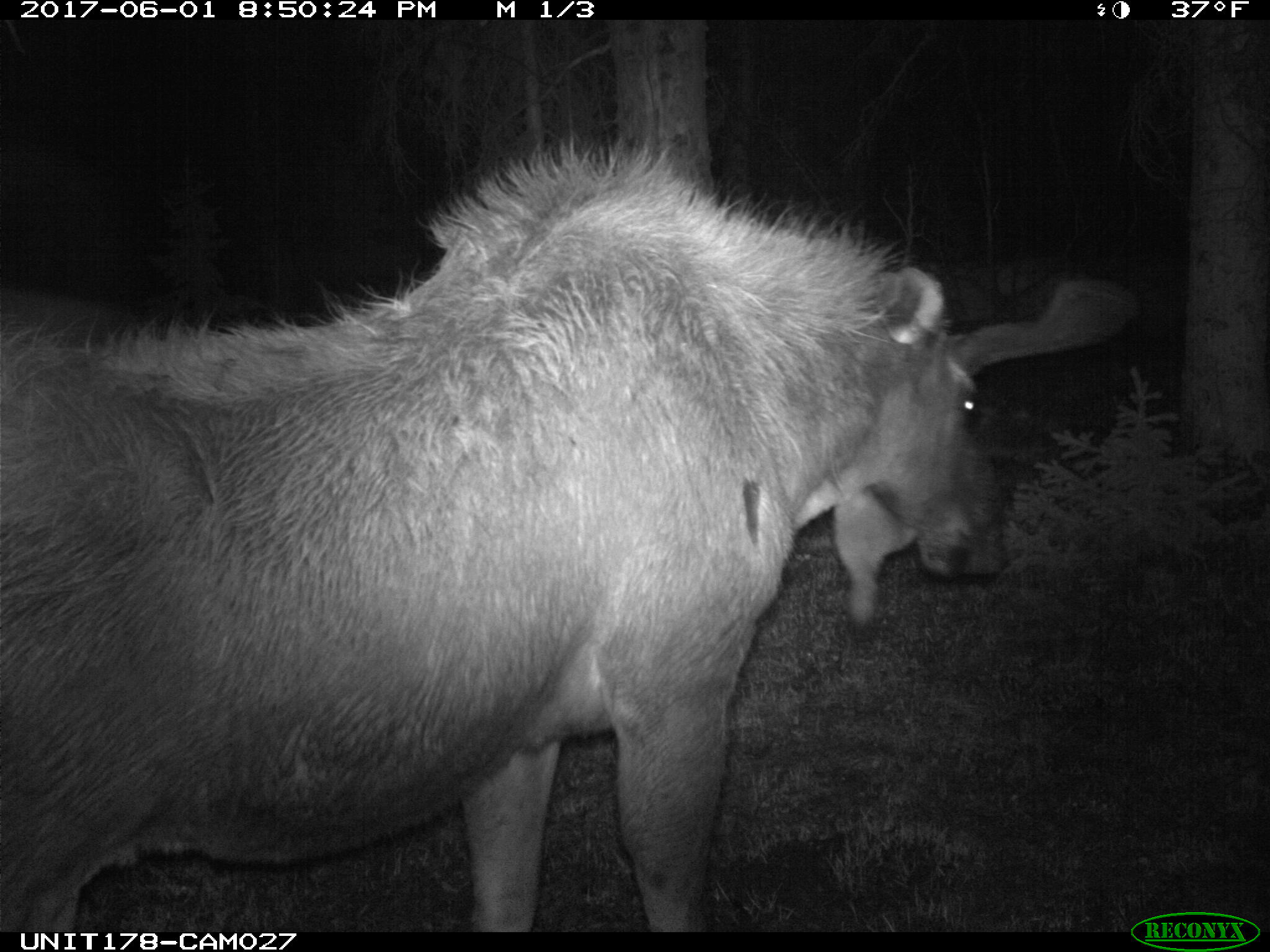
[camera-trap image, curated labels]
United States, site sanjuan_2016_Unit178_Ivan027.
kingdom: Animalia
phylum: Chordata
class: Mammalia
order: Artiodactyla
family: Cervidae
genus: Alces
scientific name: Alces alces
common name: moose